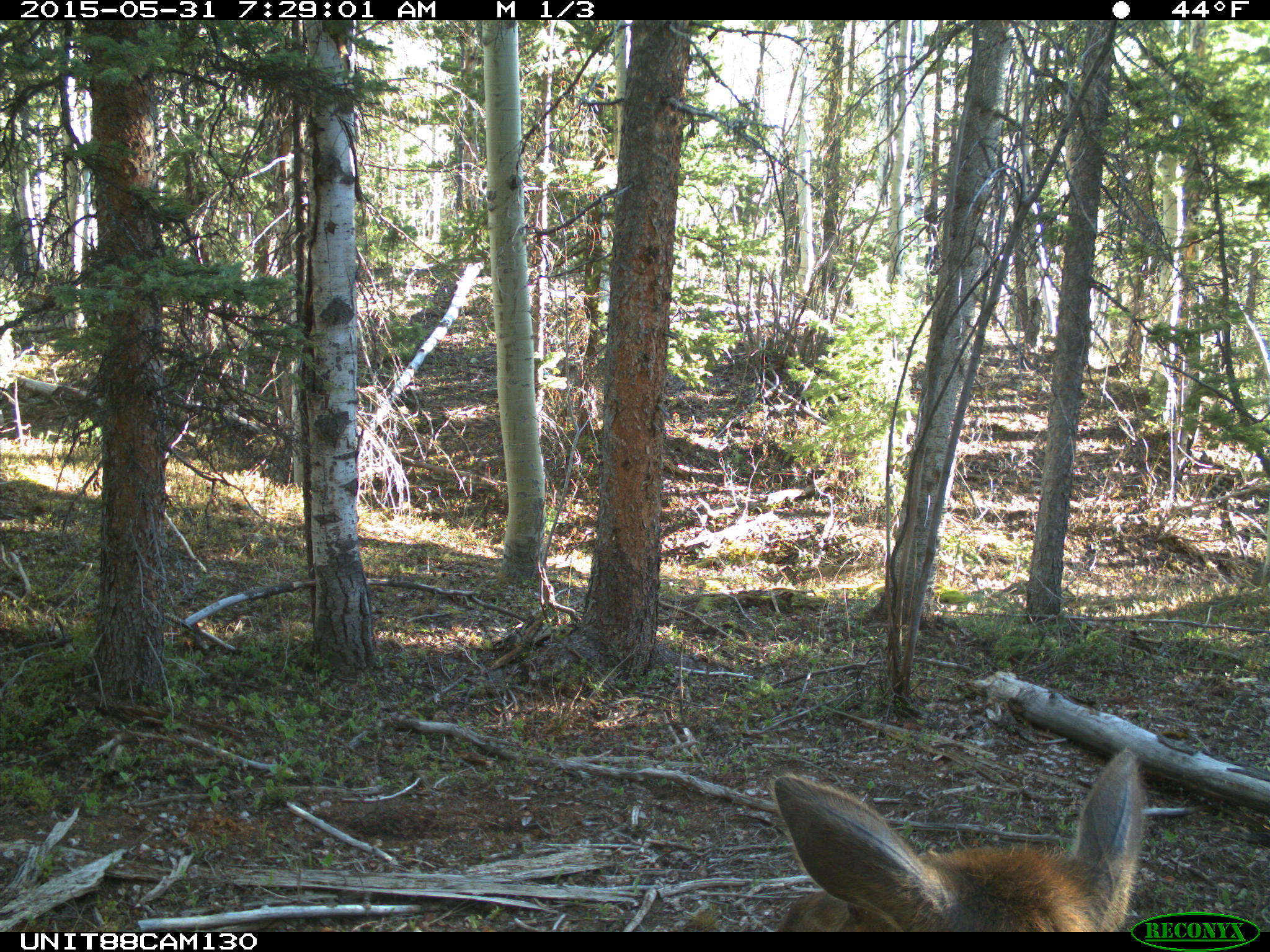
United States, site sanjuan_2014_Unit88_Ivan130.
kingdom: Animalia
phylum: Chordata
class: Mammalia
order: Artiodactyla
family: Cervidae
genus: Cervus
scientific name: Cervus elaphus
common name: red deer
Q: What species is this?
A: Cervus elaphus (red deer).